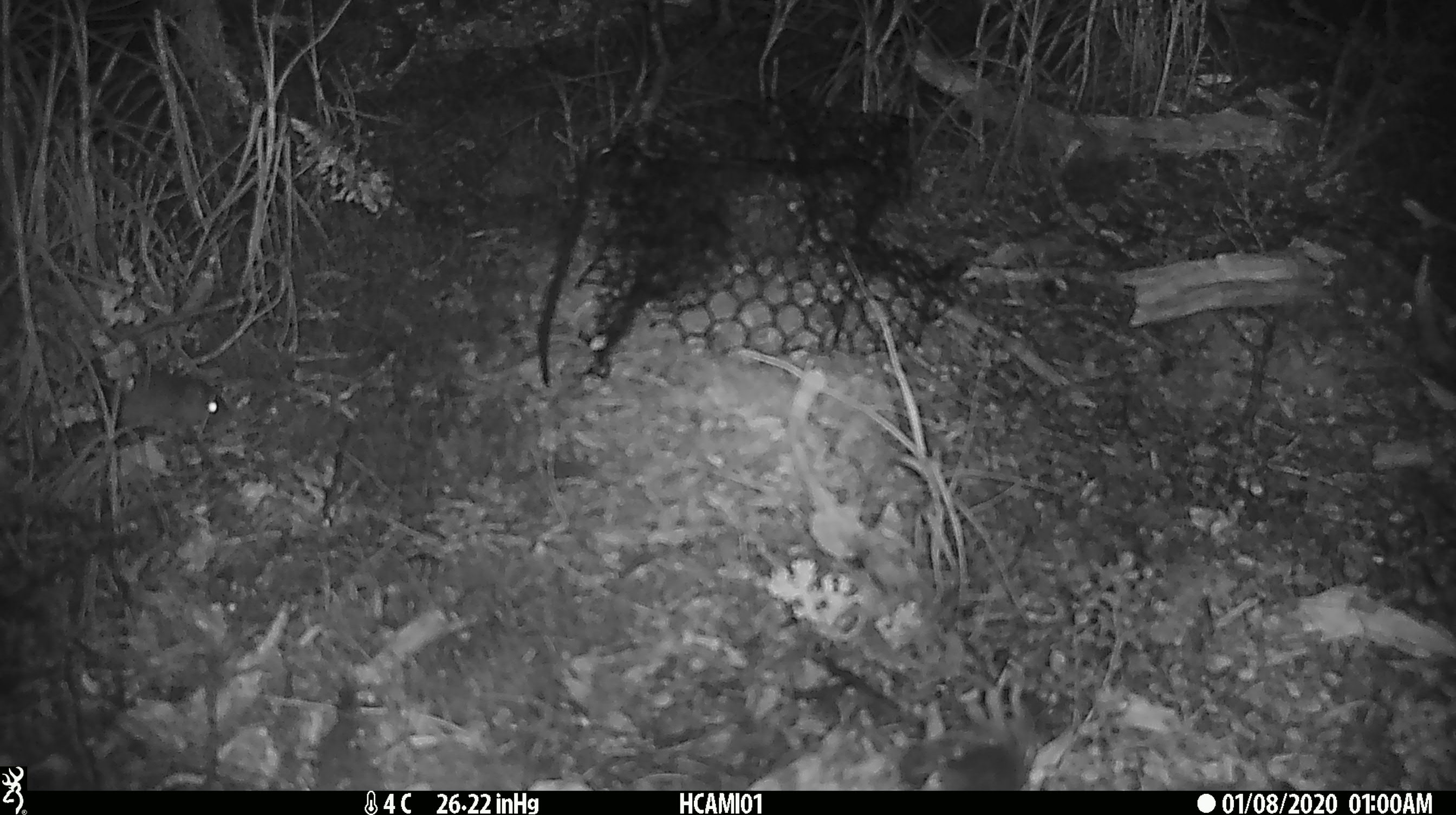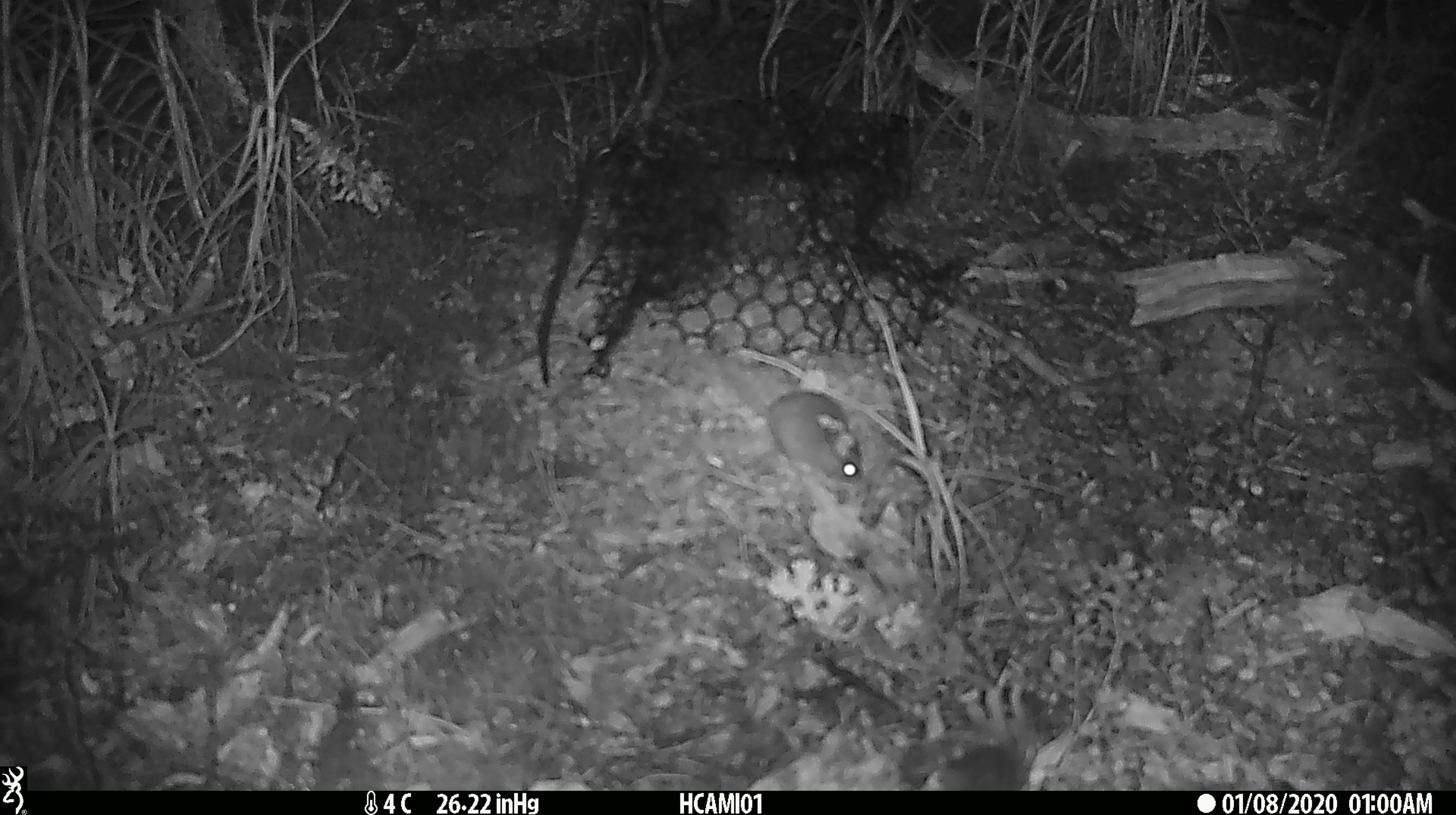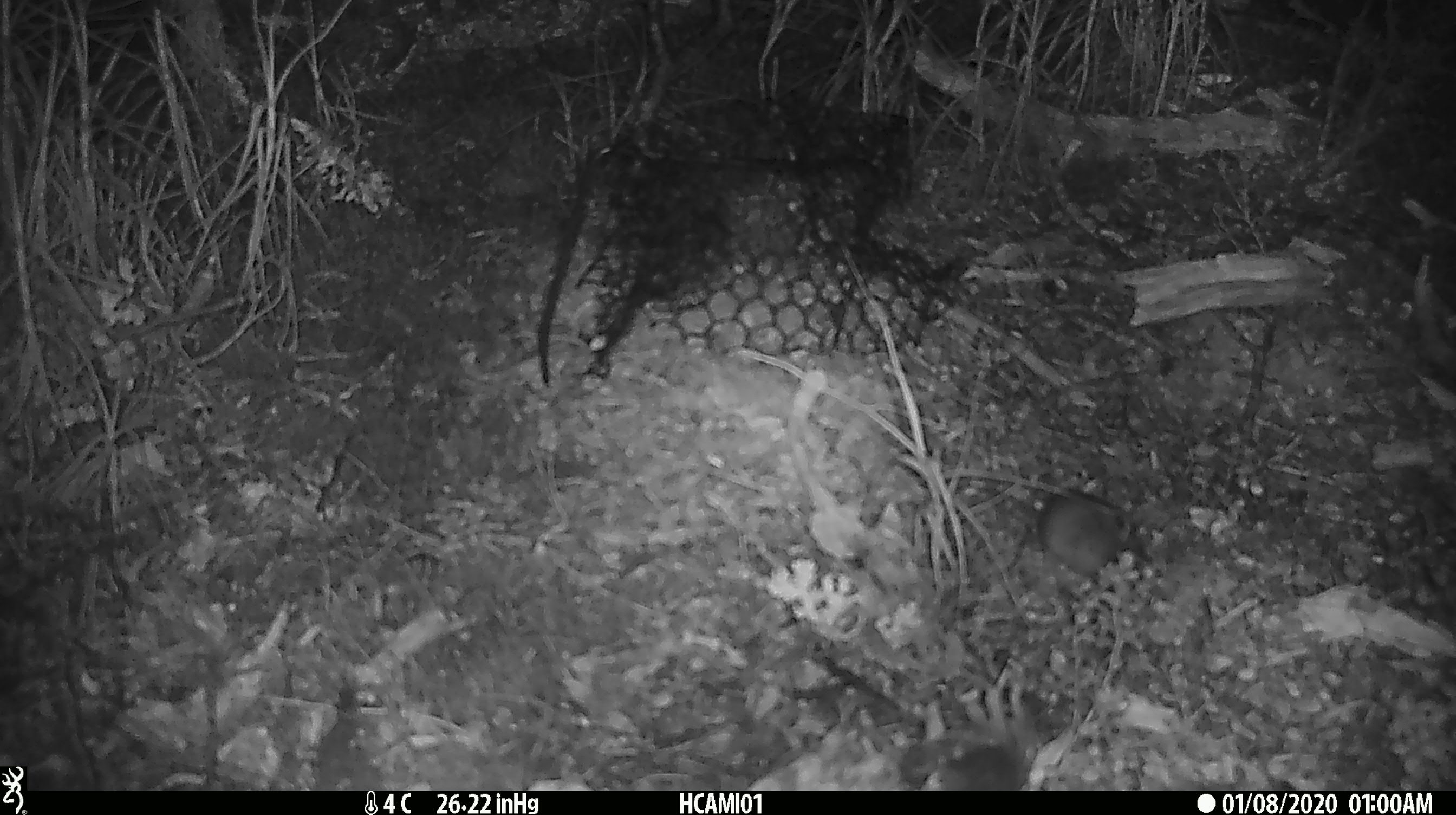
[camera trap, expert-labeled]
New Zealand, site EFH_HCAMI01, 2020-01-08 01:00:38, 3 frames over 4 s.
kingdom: Animalia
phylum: Chordata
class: Mammalia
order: Rodentia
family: Muridae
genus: Mus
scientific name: Mus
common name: mouse